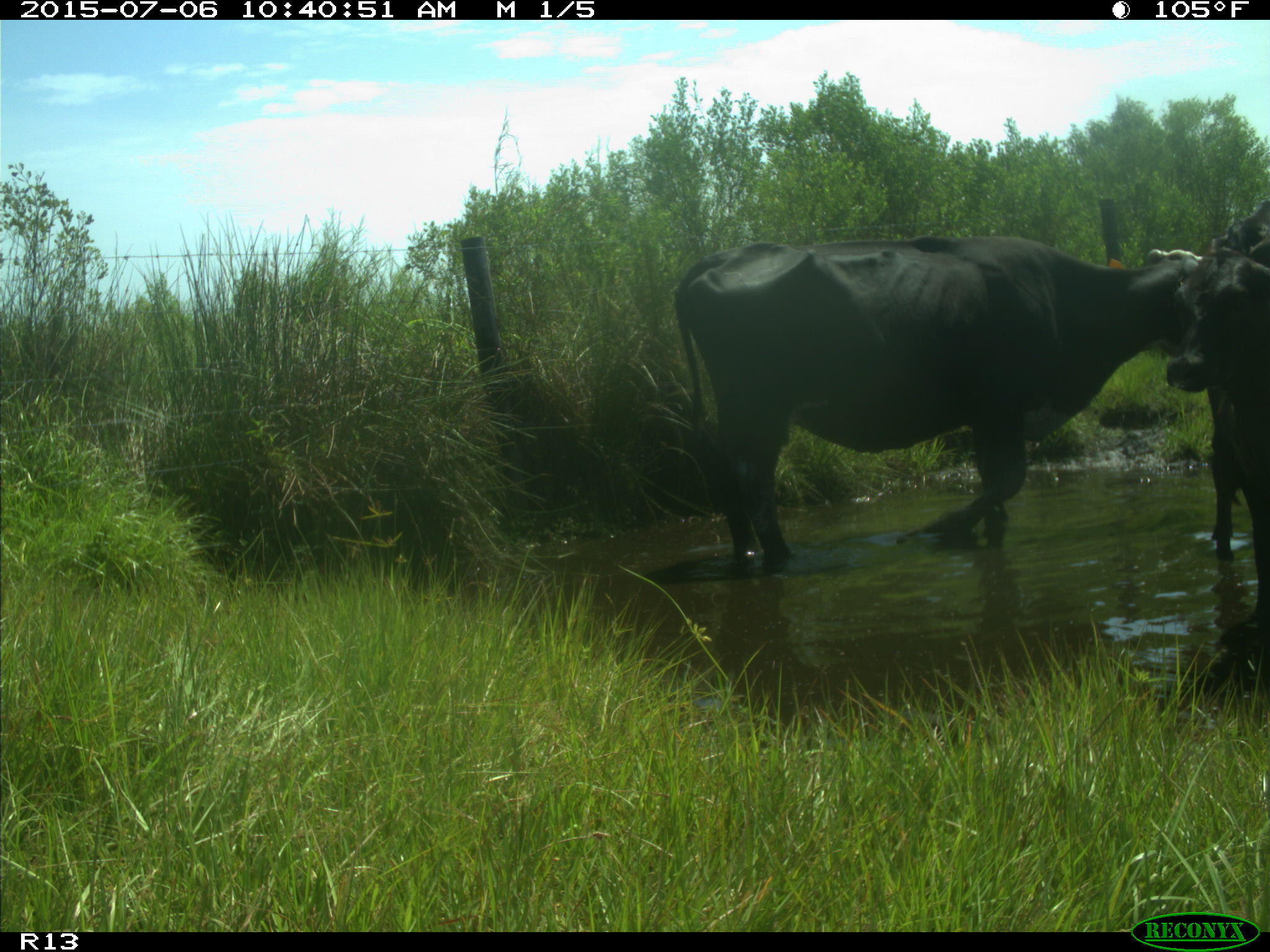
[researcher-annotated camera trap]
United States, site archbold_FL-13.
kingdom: Animalia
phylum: Chordata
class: Mammalia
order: Artiodactyla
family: Bovidae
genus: Bos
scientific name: Bos taurus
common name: domestic cow